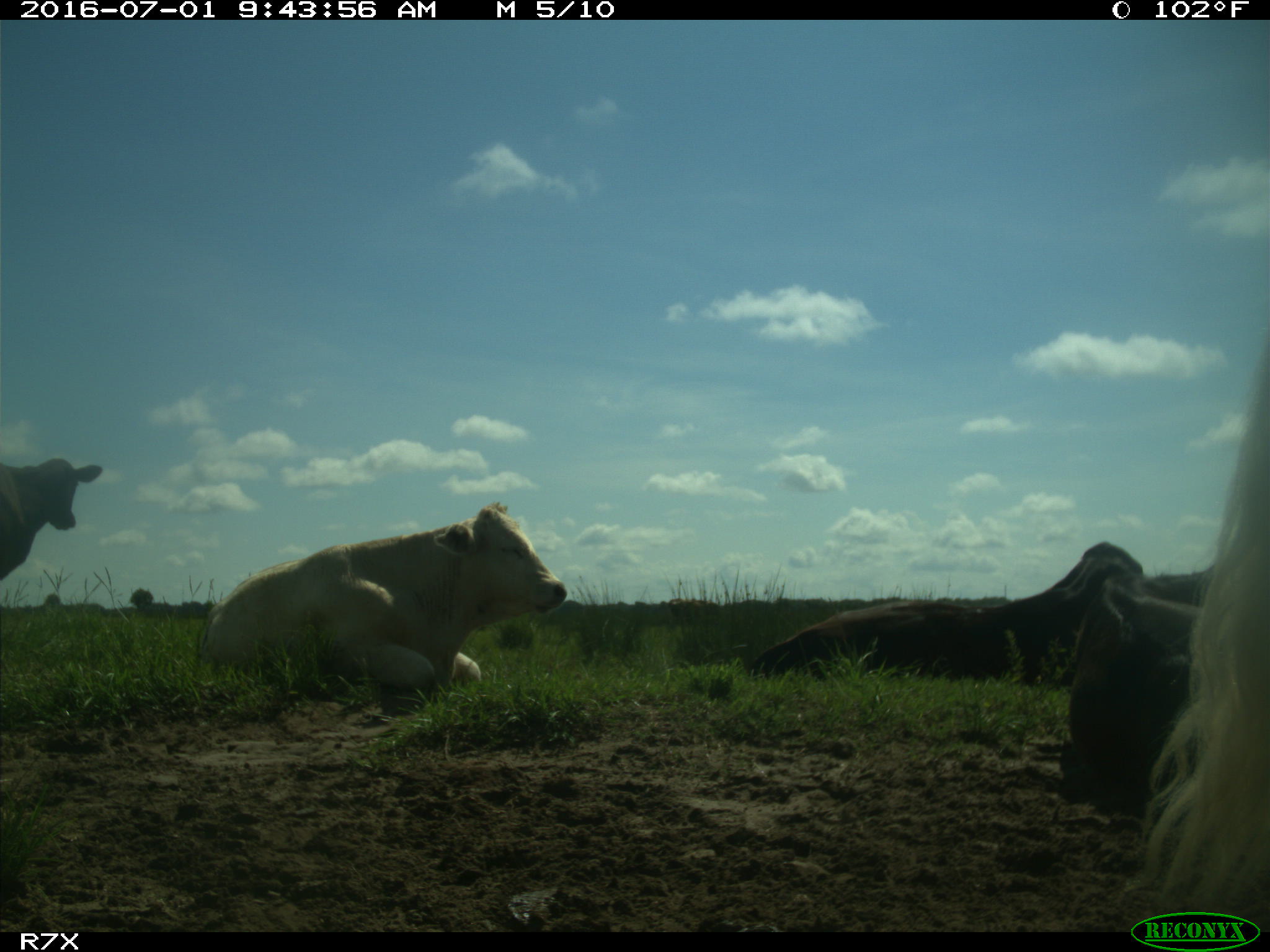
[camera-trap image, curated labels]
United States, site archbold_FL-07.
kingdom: Animalia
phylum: Chordata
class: Mammalia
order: Artiodactyla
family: Bovidae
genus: Bos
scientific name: Bos taurus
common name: domestic cow